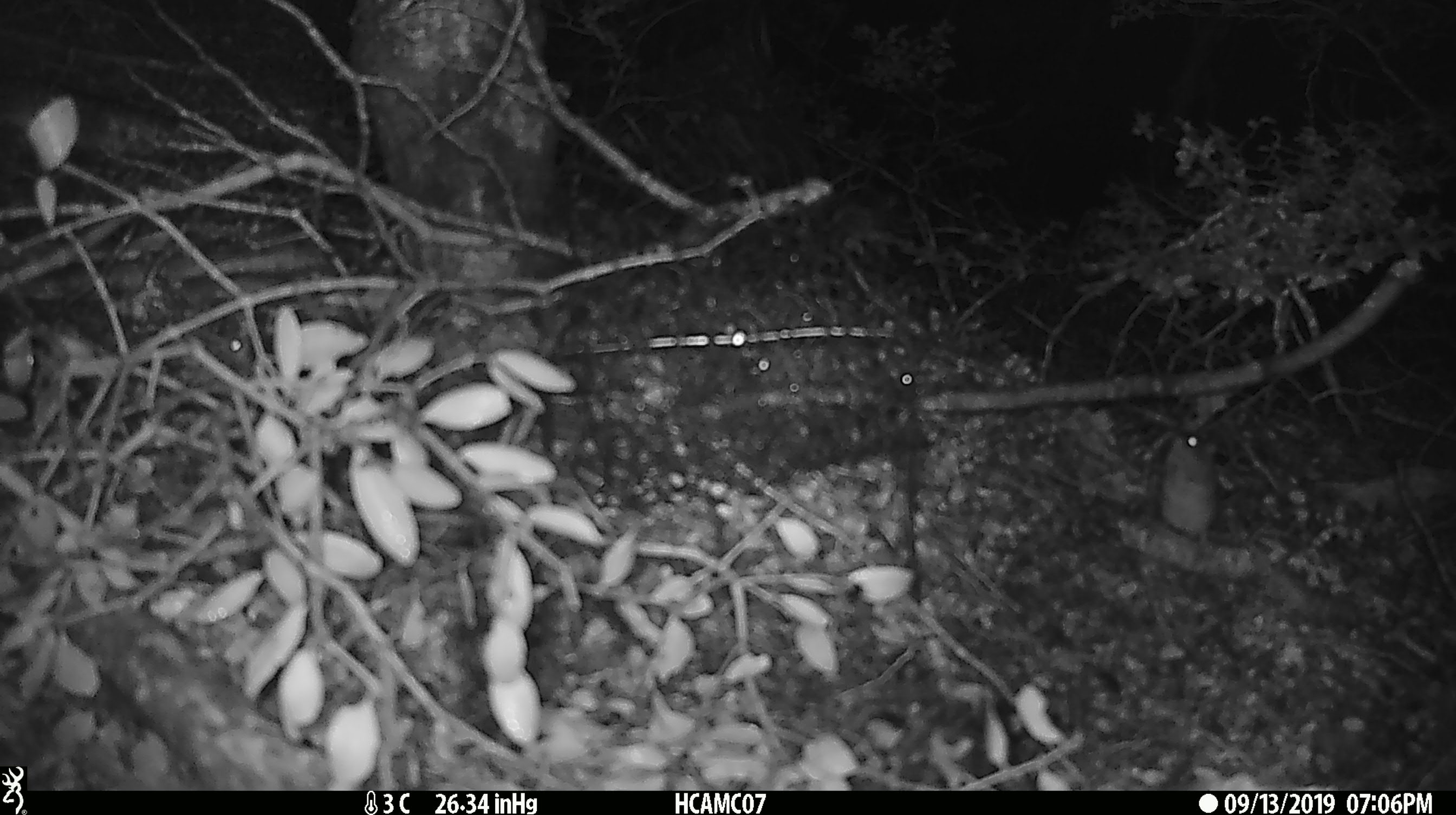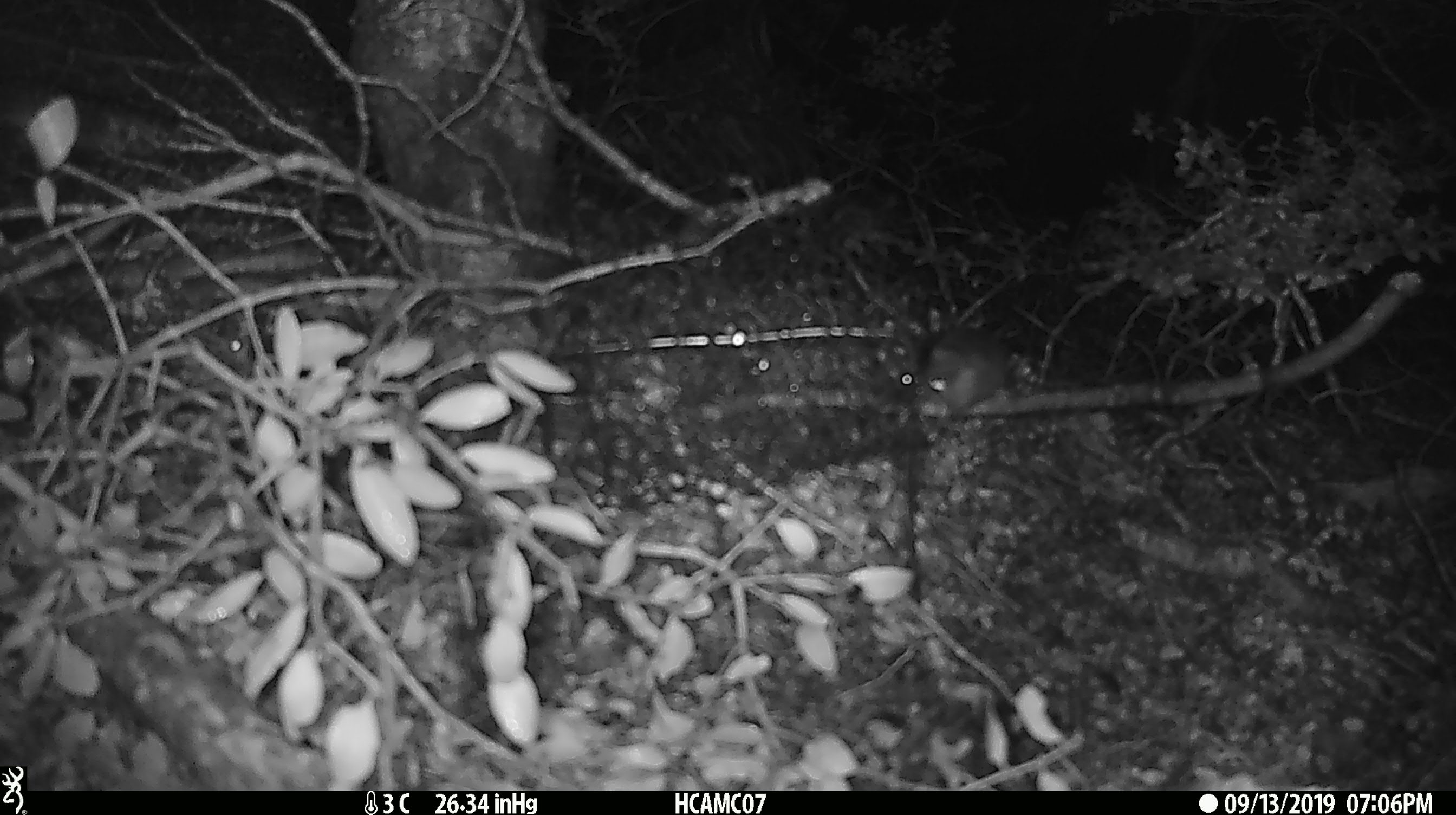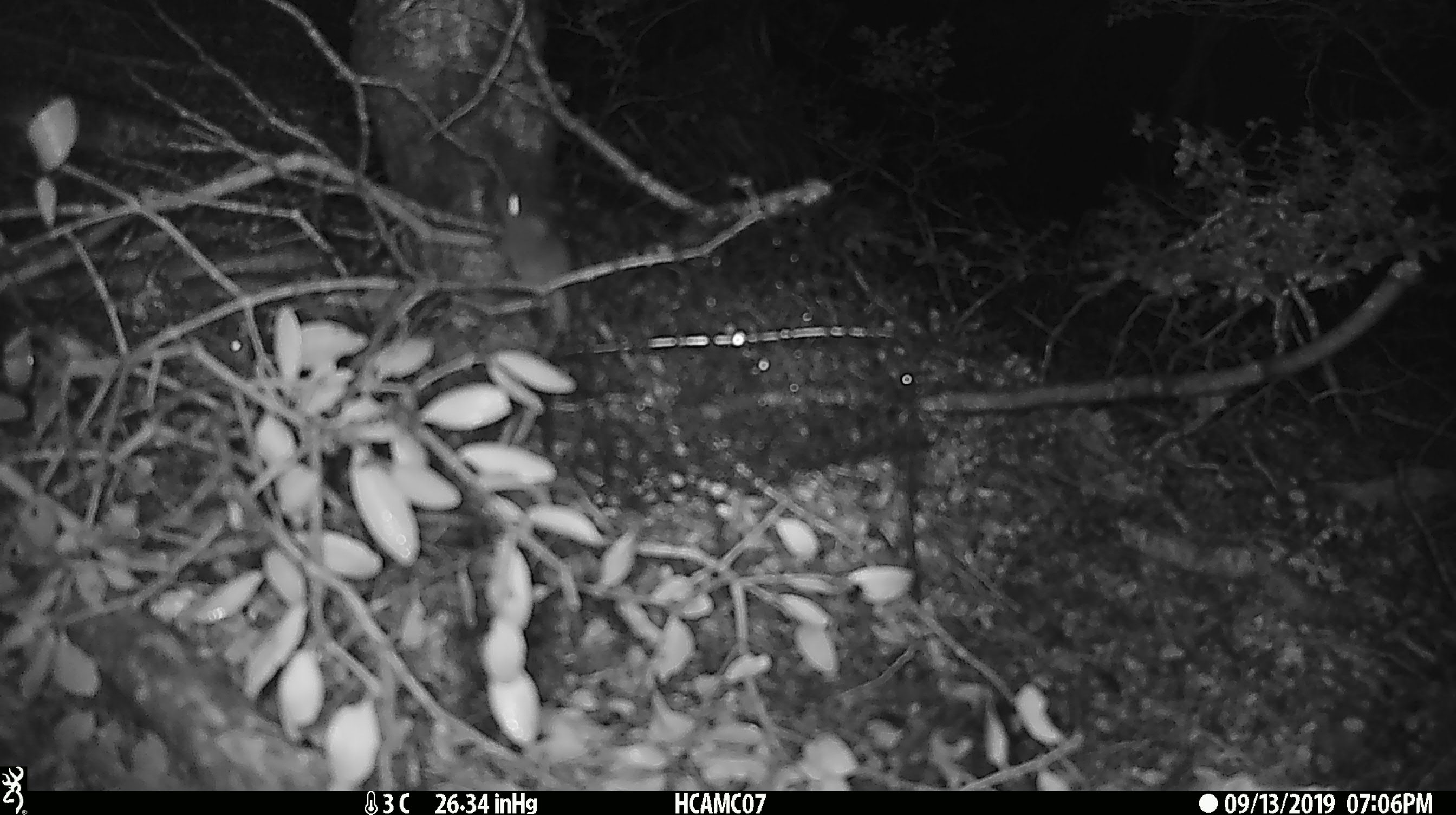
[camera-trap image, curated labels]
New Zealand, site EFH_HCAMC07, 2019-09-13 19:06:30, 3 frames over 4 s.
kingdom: Animalia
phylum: Chordata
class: Mammalia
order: Rodentia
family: Muridae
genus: Mus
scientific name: Mus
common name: mouse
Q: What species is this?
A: Mouse (Mus).